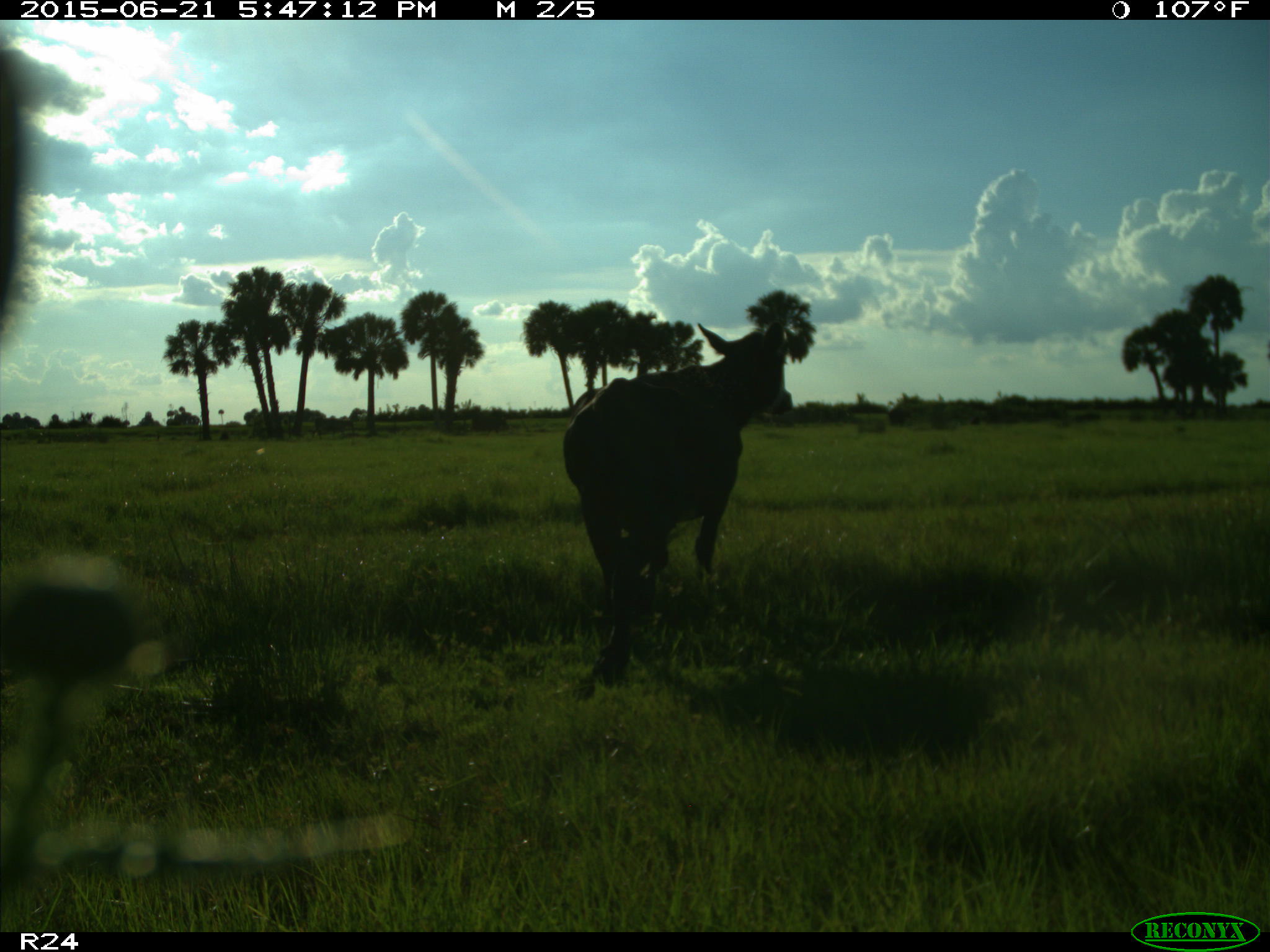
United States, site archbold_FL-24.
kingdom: Animalia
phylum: Chordata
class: Mammalia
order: Artiodactyla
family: Bovidae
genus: Bos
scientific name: Bos taurus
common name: domestic cow